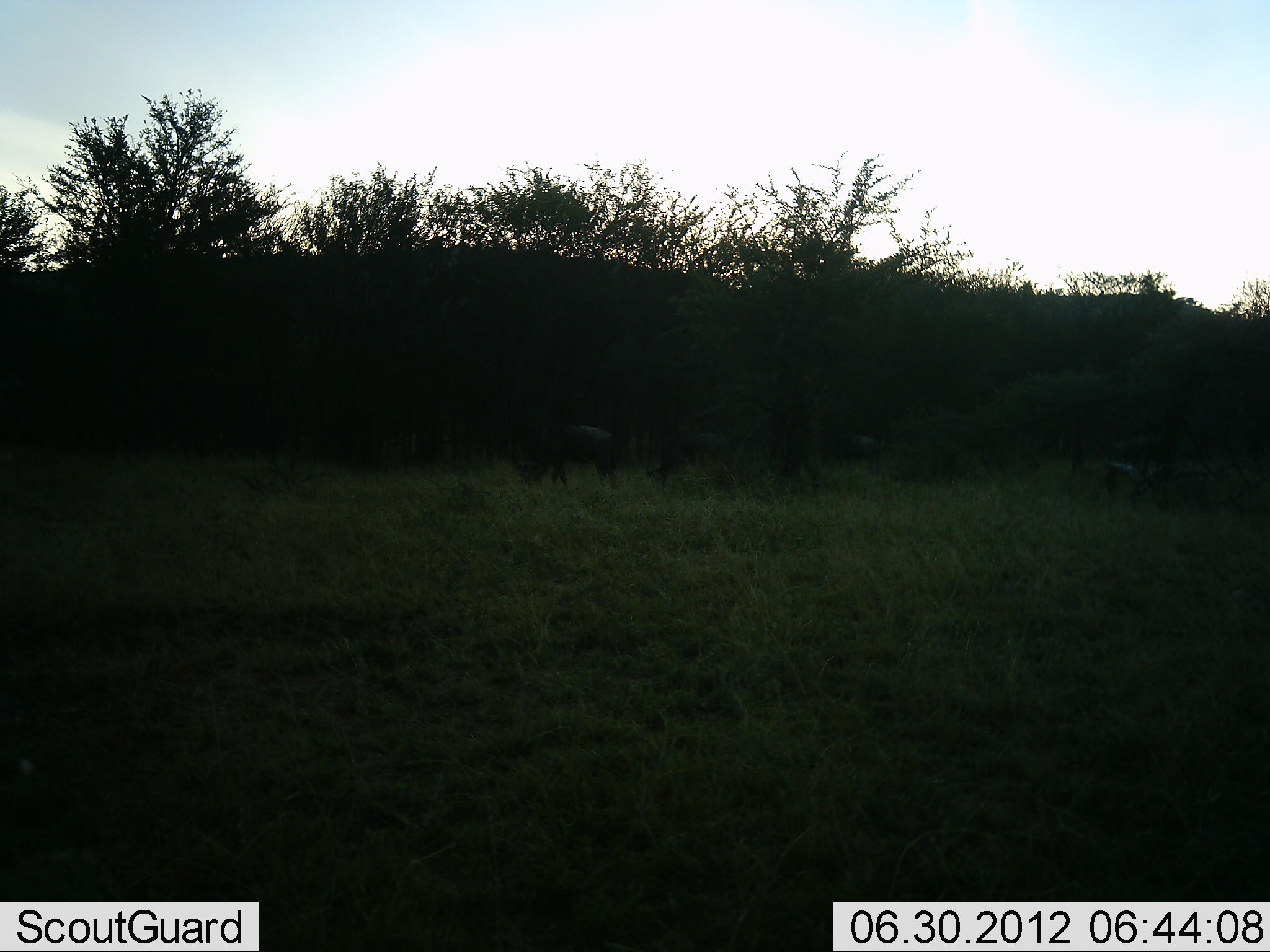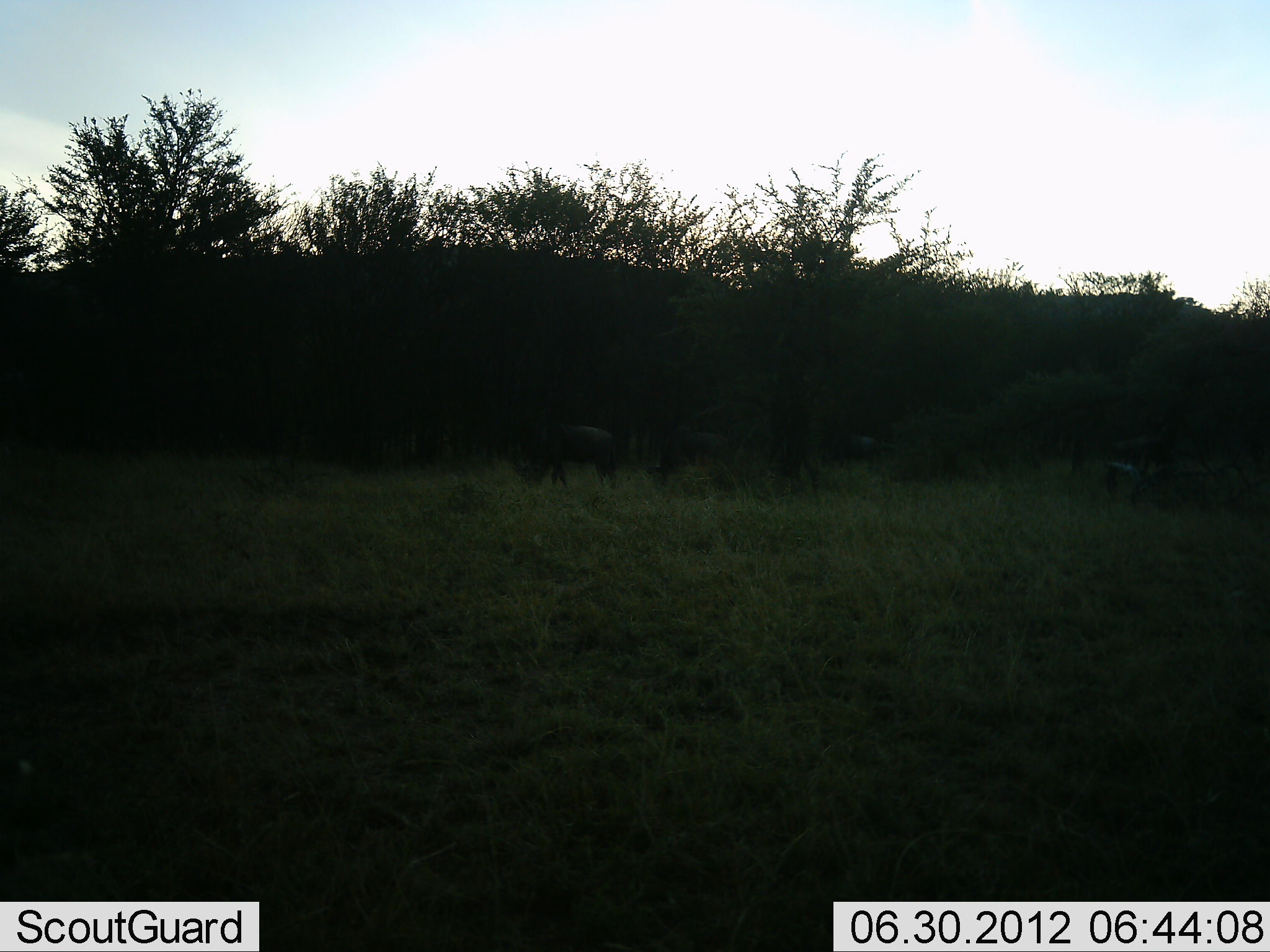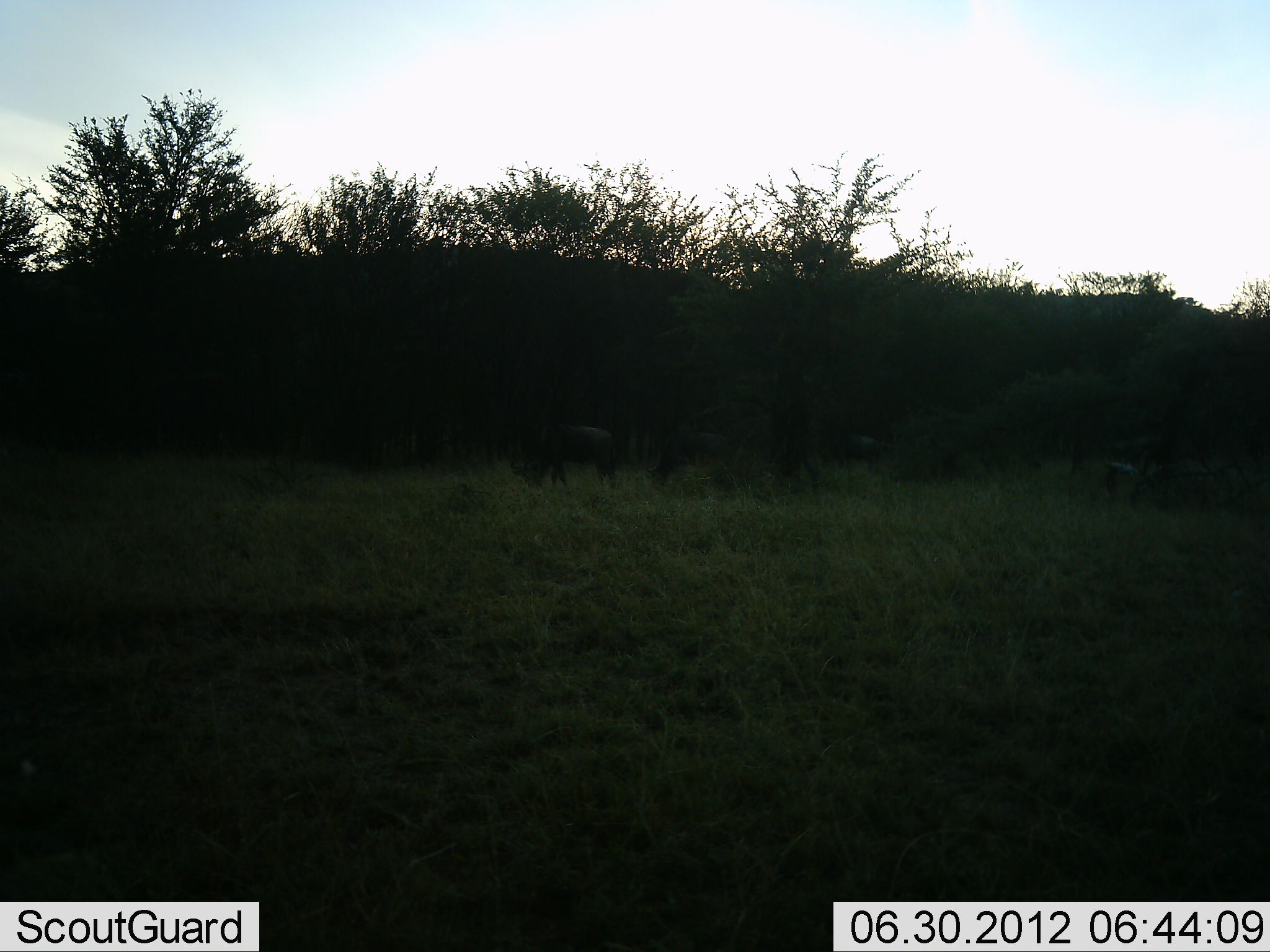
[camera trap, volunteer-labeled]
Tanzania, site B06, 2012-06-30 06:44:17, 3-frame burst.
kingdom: Animalia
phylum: Chordata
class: Mammalia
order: Artiodactyla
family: Bovidae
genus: Connochaetes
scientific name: Connochaetes taurinus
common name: blue wildebeest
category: wildebeest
Wildebeest (blue wildebeest) (Connochaetes taurinus), count 3. Behavior (volunteer vote fractions): standing 50%, resting 0%, moving 0%, interacting 0%. Young present (vote fraction): 0%. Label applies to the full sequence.